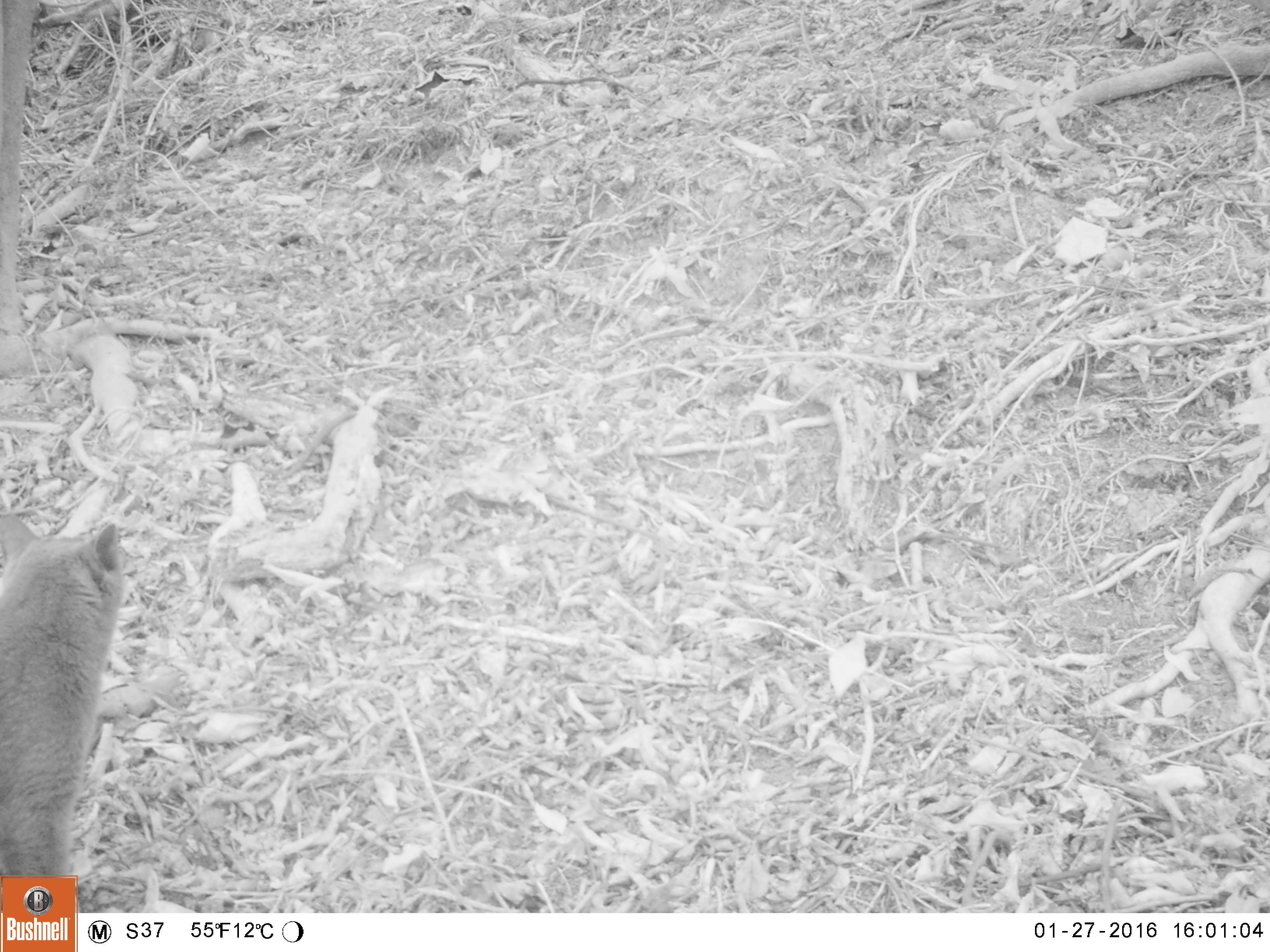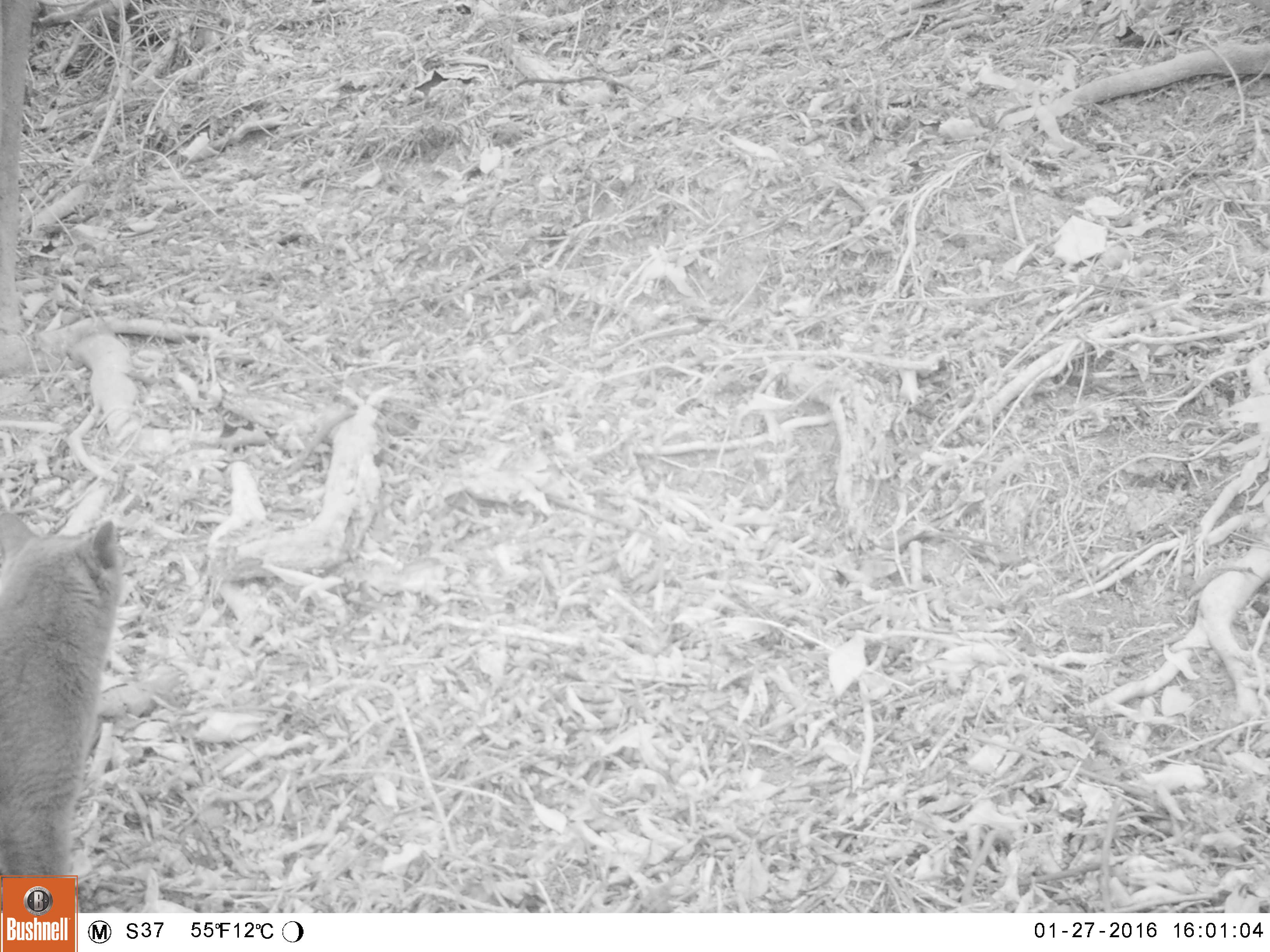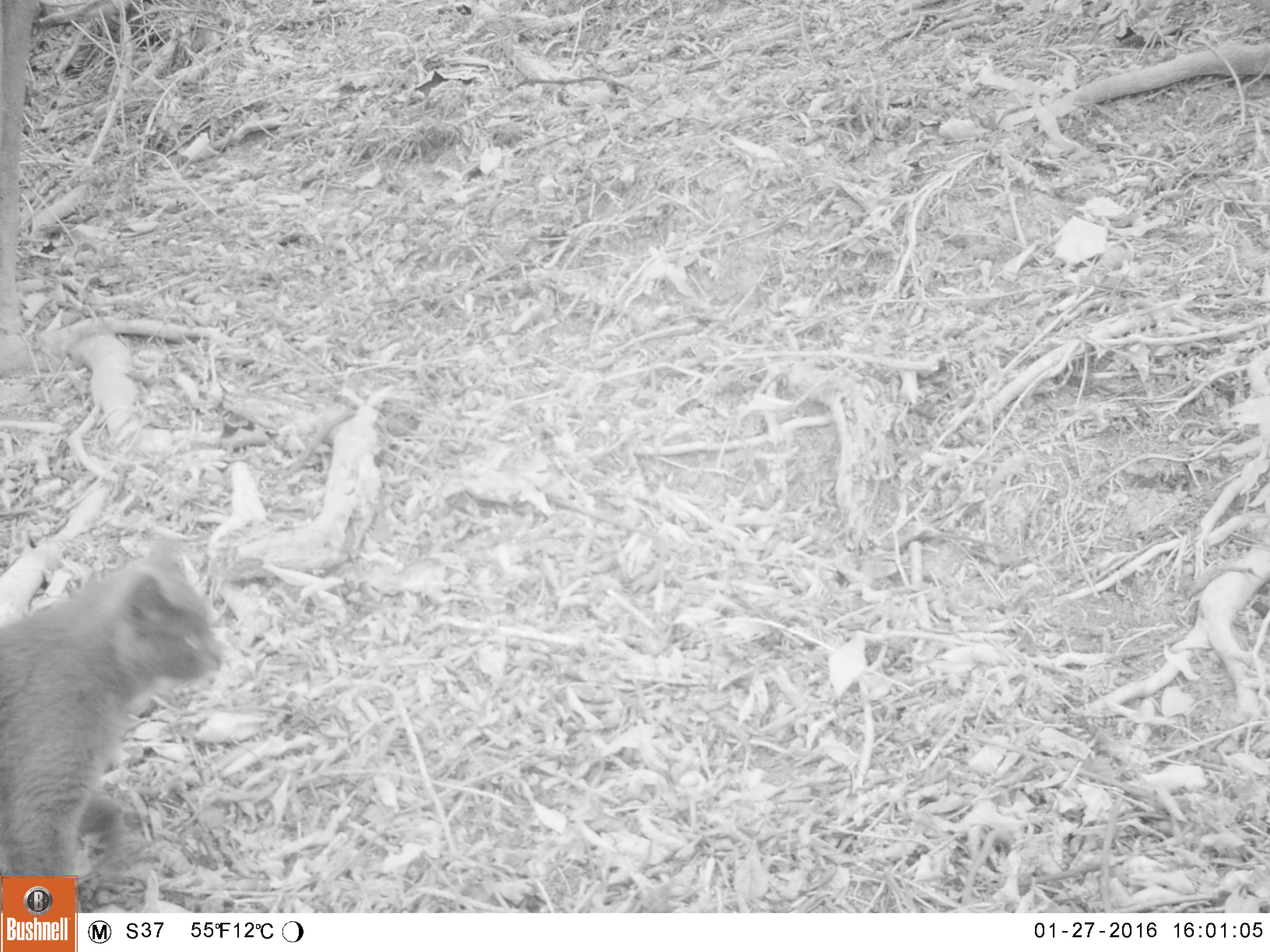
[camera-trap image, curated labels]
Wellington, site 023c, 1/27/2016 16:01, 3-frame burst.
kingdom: Animalia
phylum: Chordata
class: Mammalia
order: Carnivora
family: Felidae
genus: Felis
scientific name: Felis catus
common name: cat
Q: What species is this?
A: Cat (Felis catus).